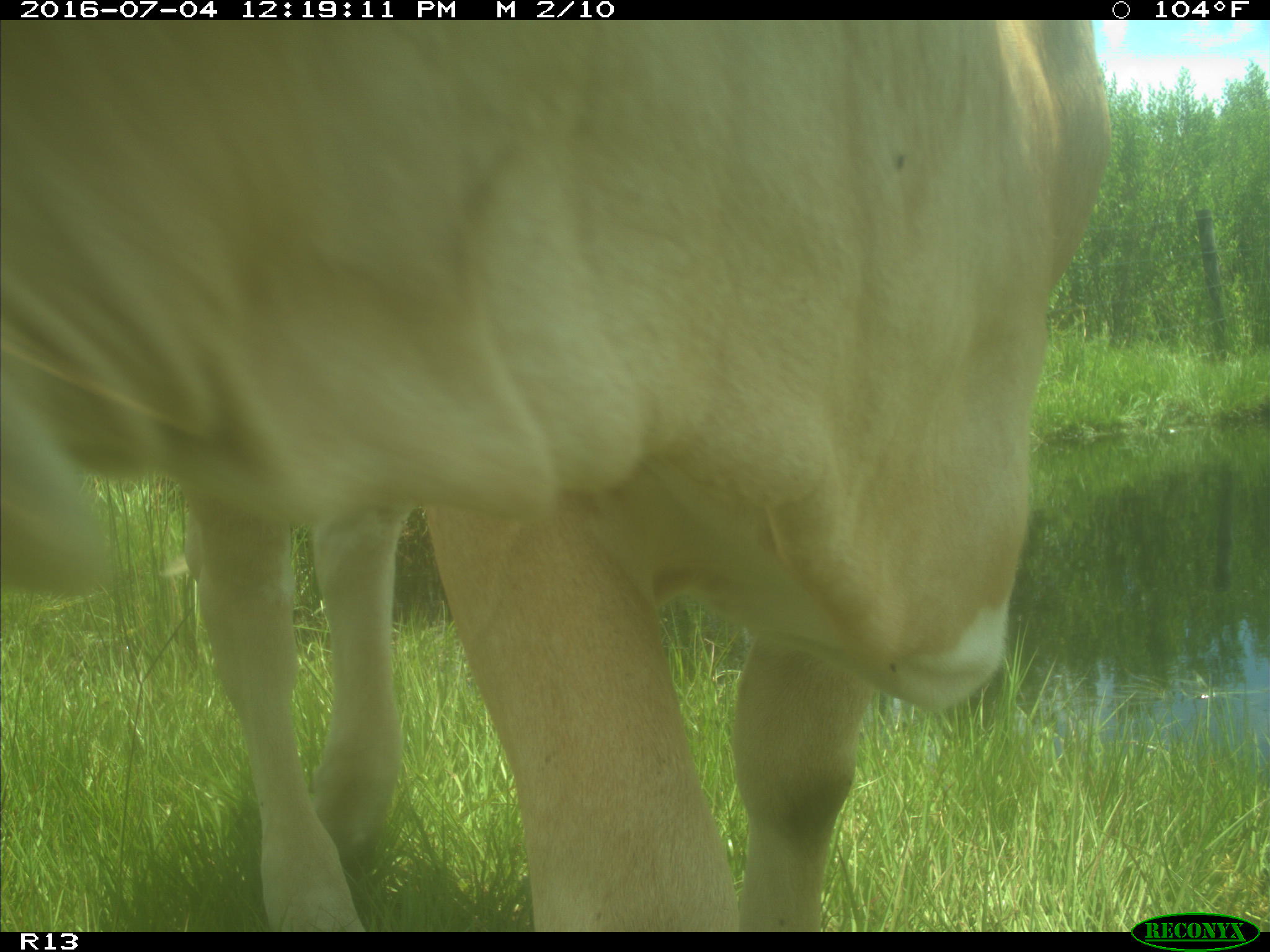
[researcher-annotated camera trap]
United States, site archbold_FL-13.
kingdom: Animalia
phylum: Chordata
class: Mammalia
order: Artiodactyla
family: Bovidae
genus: Bos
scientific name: Bos taurus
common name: domestic cow